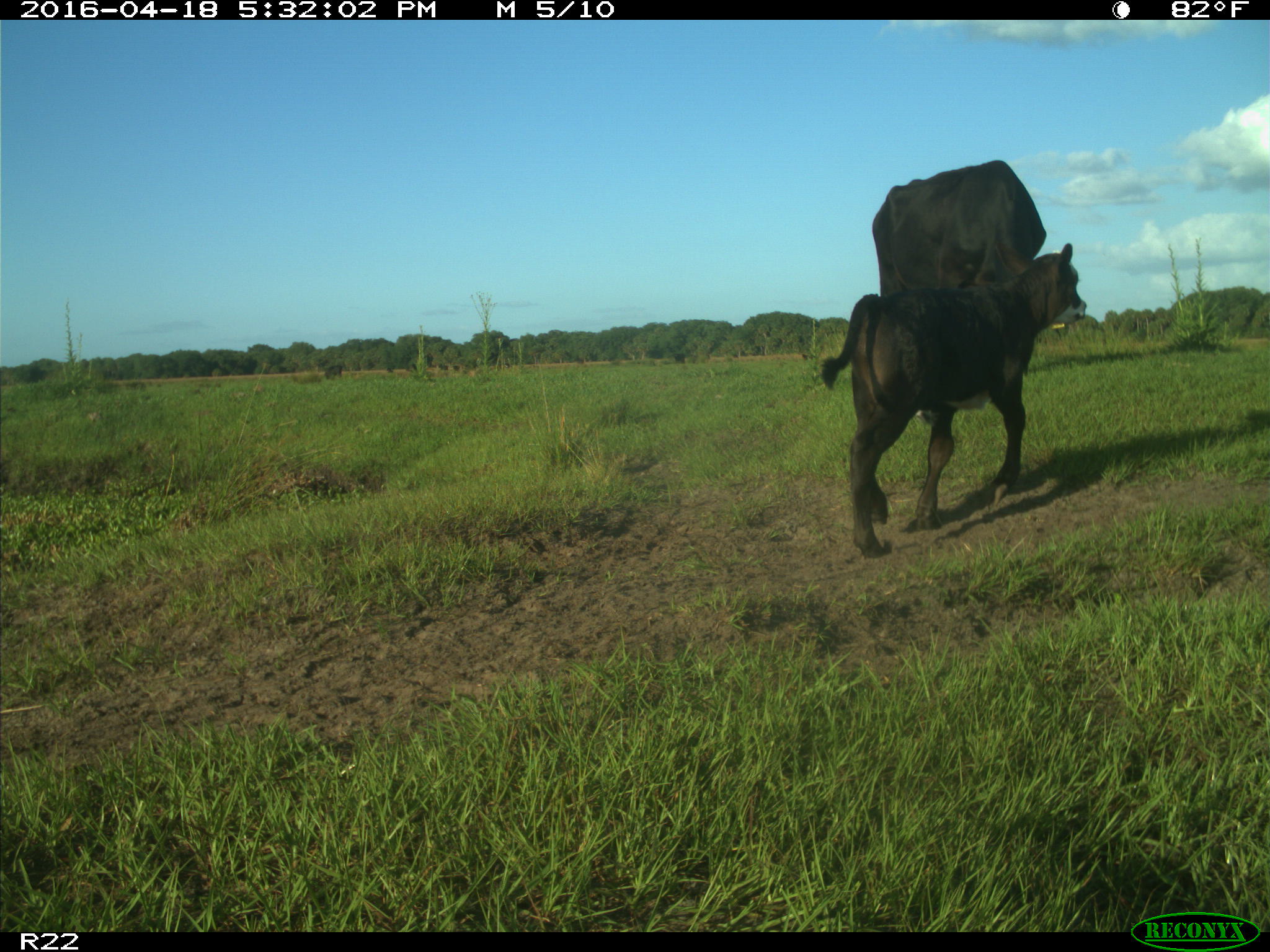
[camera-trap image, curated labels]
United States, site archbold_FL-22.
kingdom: Animalia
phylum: Chordata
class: Mammalia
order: Artiodactyla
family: Bovidae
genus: Bos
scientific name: Bos taurus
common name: domestic cow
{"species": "Bos taurus (domestic cow)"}